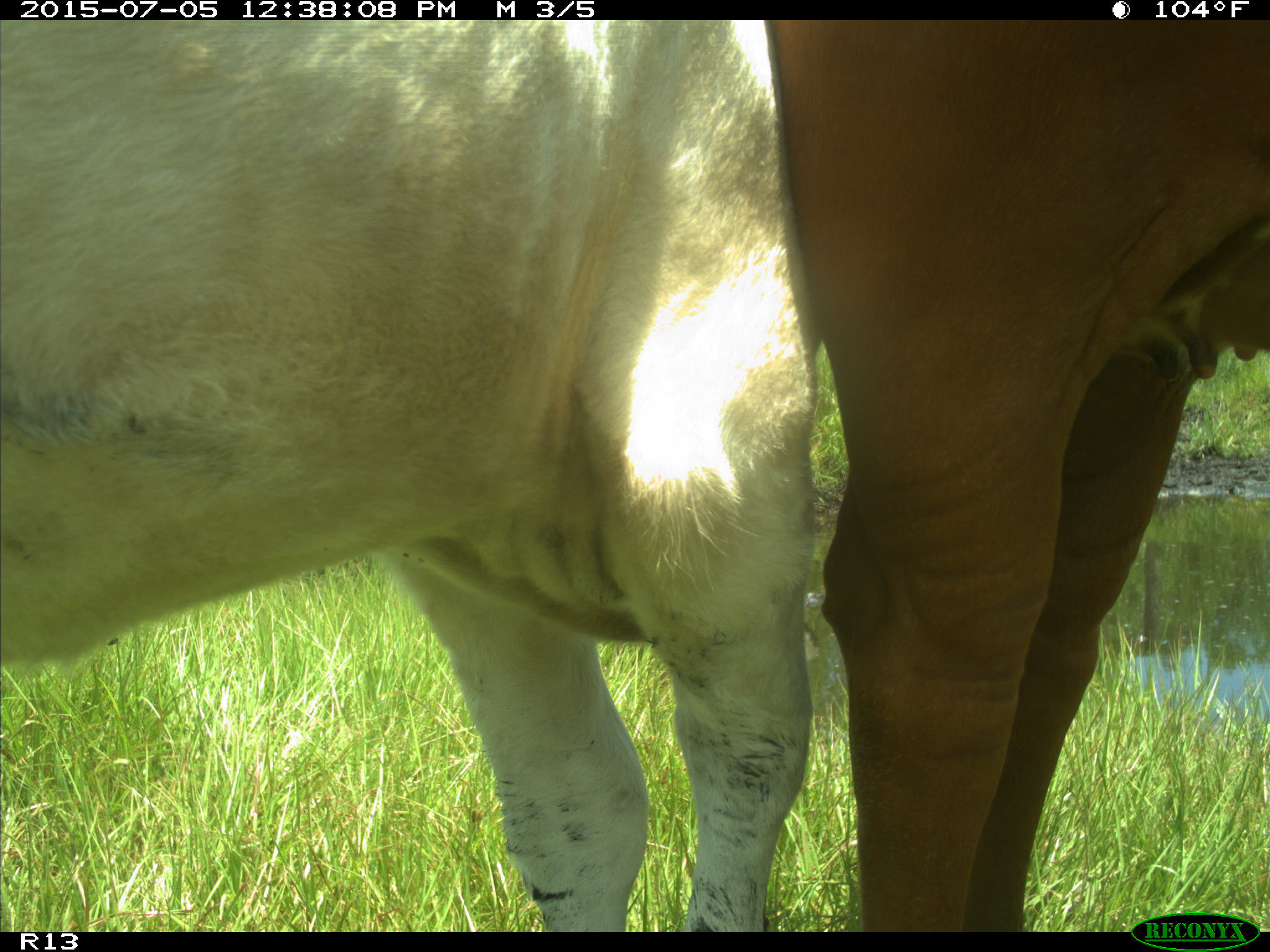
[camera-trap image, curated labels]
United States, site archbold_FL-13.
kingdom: Animalia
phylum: Chordata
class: Mammalia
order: Artiodactyla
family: Bovidae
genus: Bos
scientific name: Bos taurus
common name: domestic cow